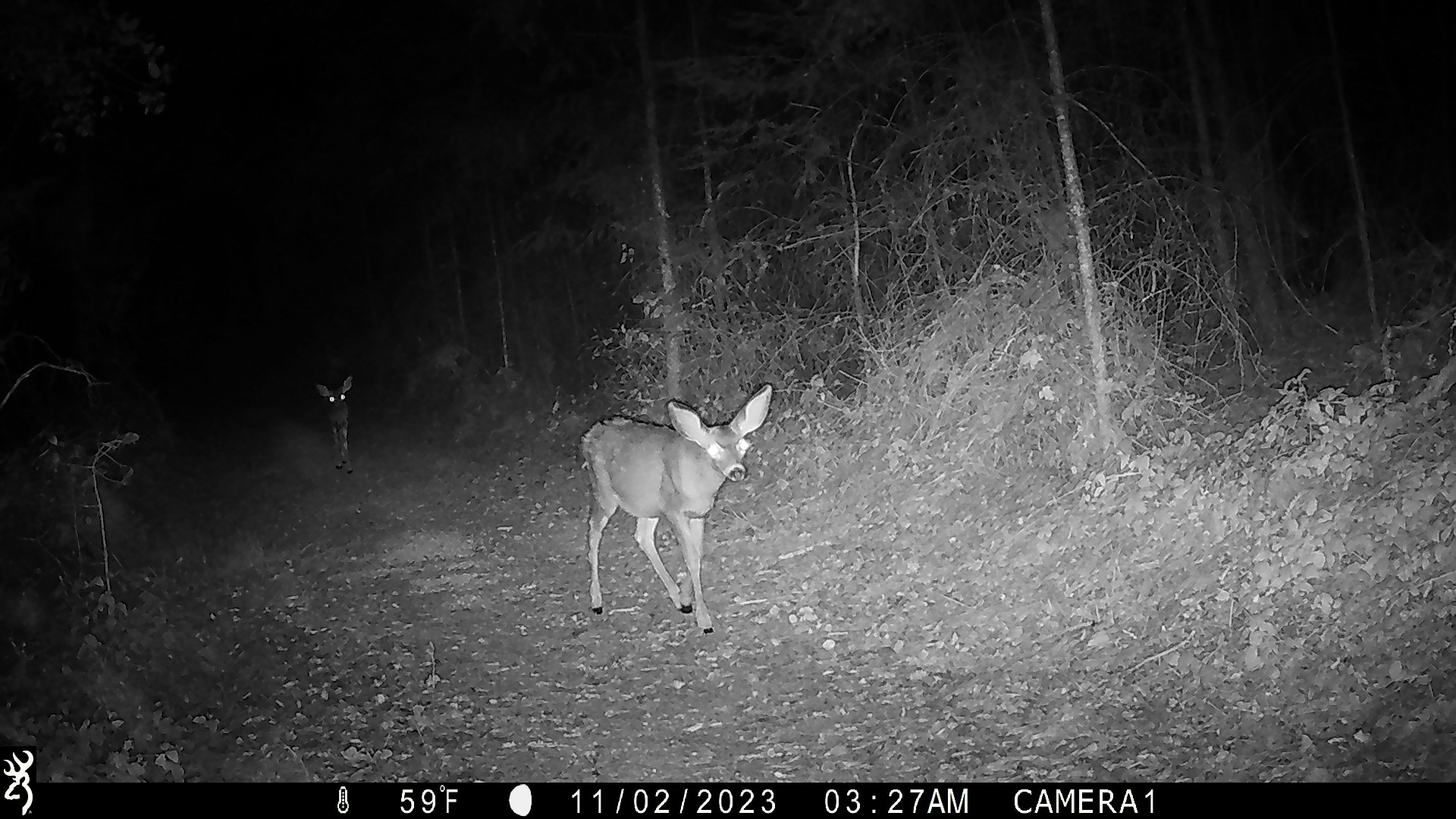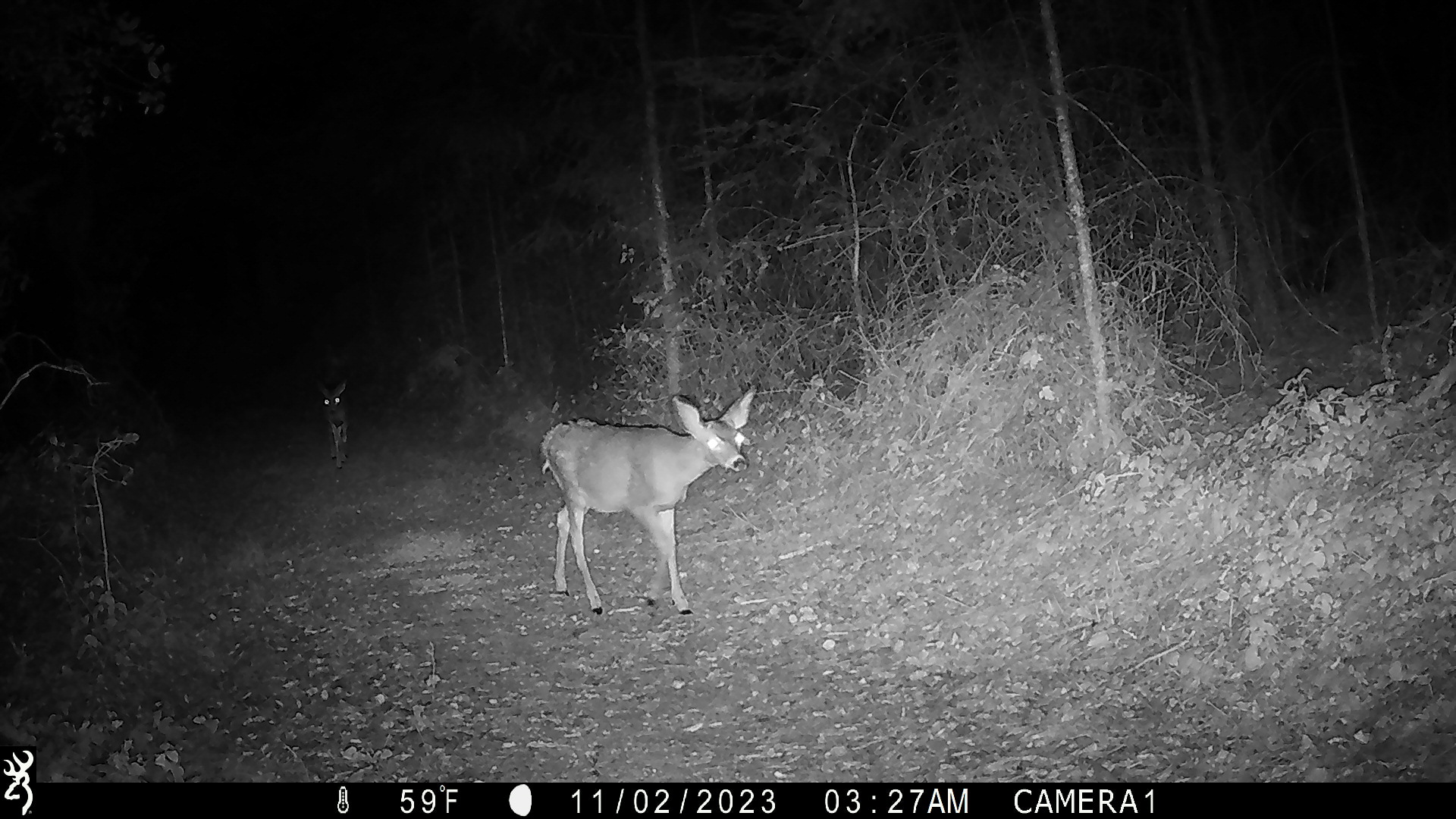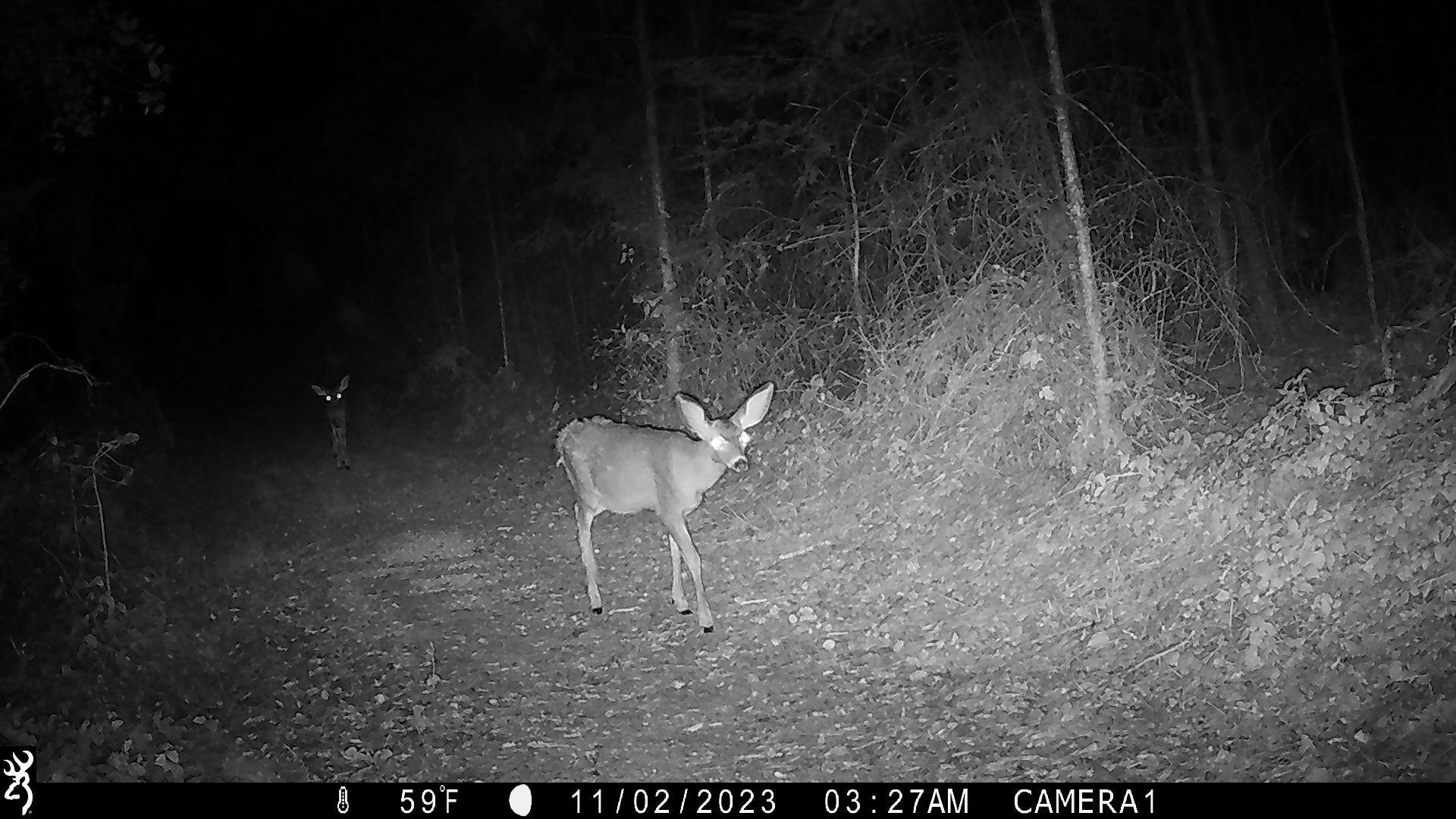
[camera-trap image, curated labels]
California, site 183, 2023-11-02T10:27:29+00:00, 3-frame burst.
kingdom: Animalia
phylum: Chordata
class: Mammalia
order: Artiodactyla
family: Cervidae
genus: Odocoileus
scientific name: Odocoileus hemionus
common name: mule deer